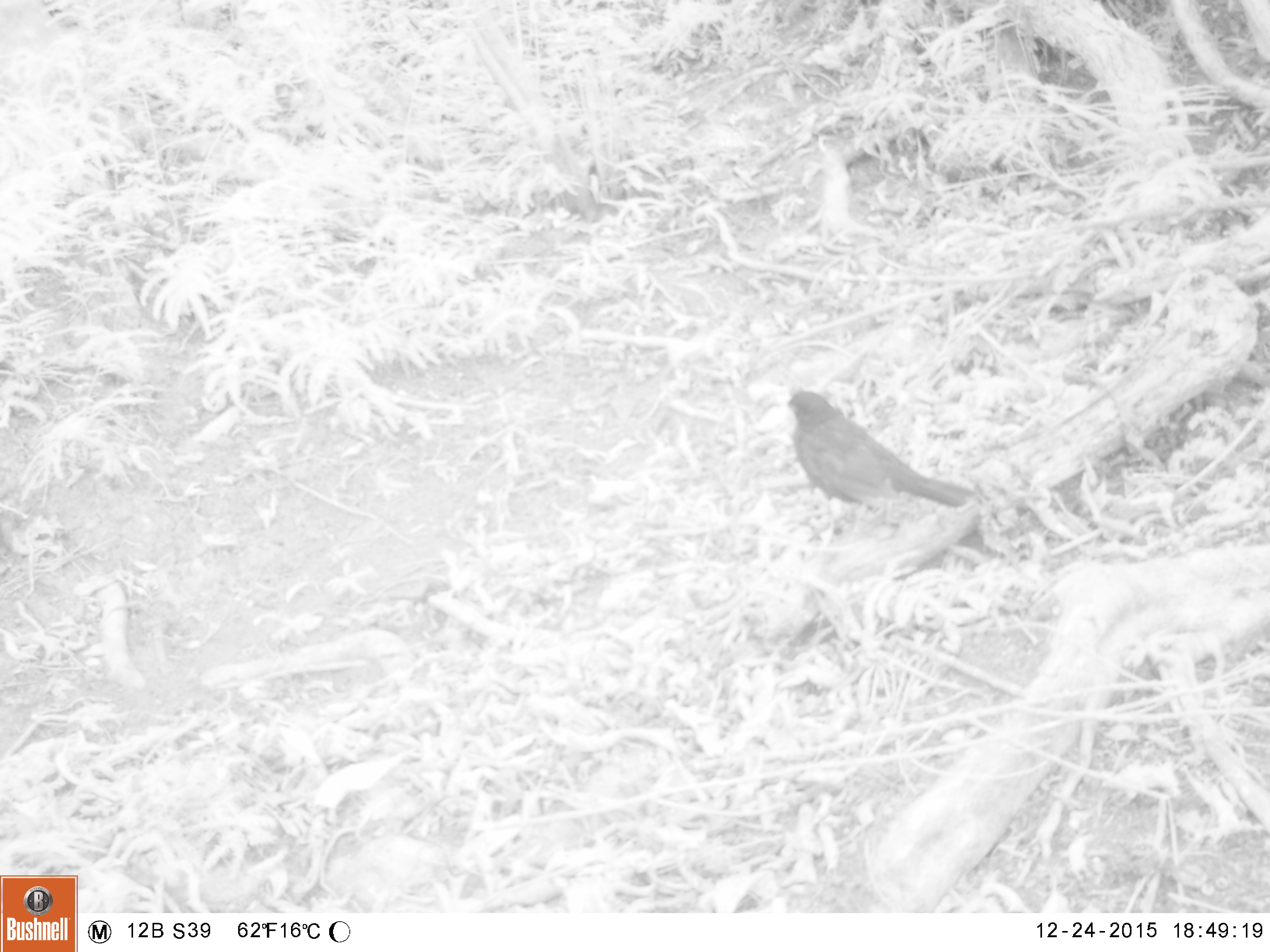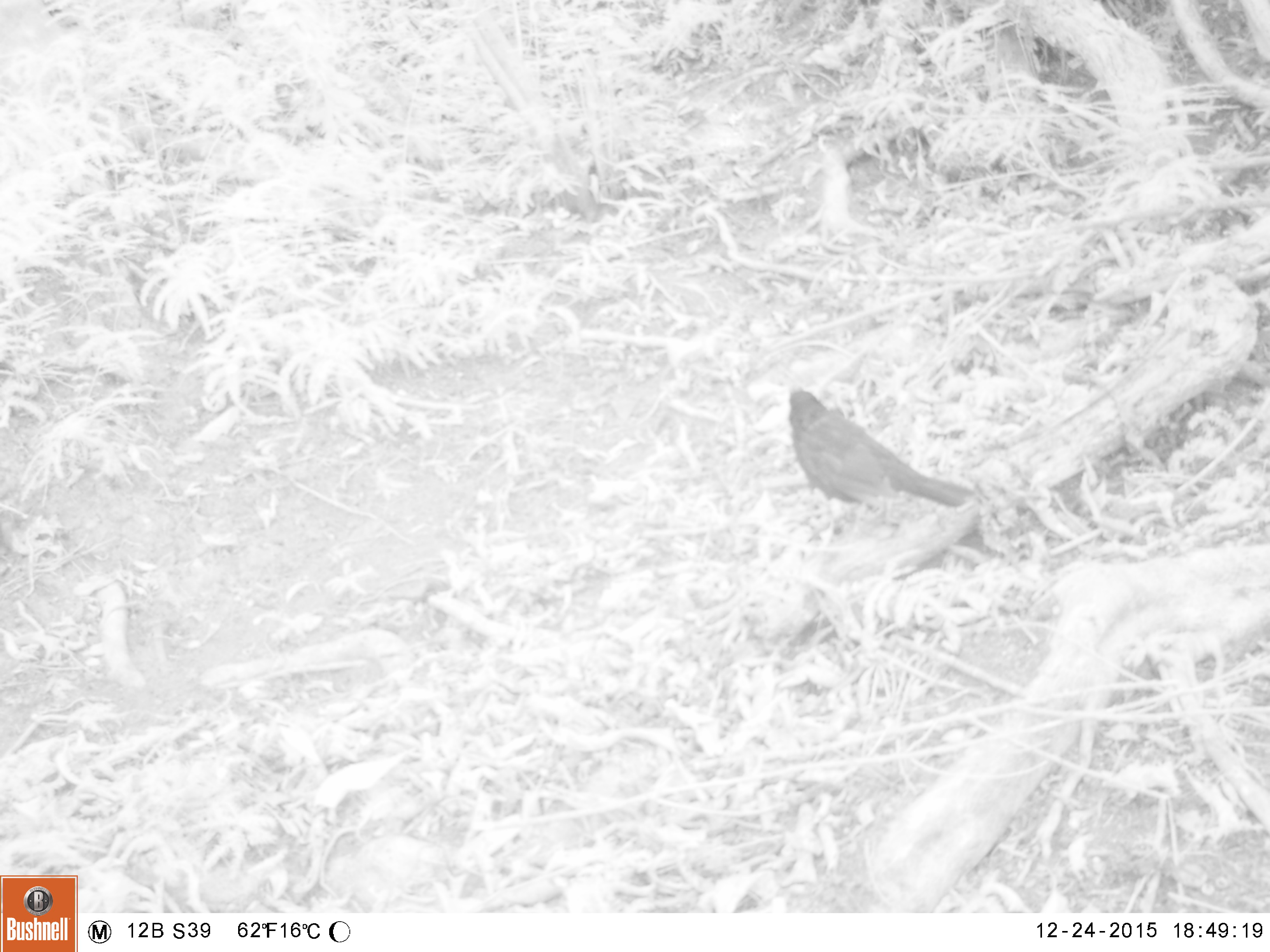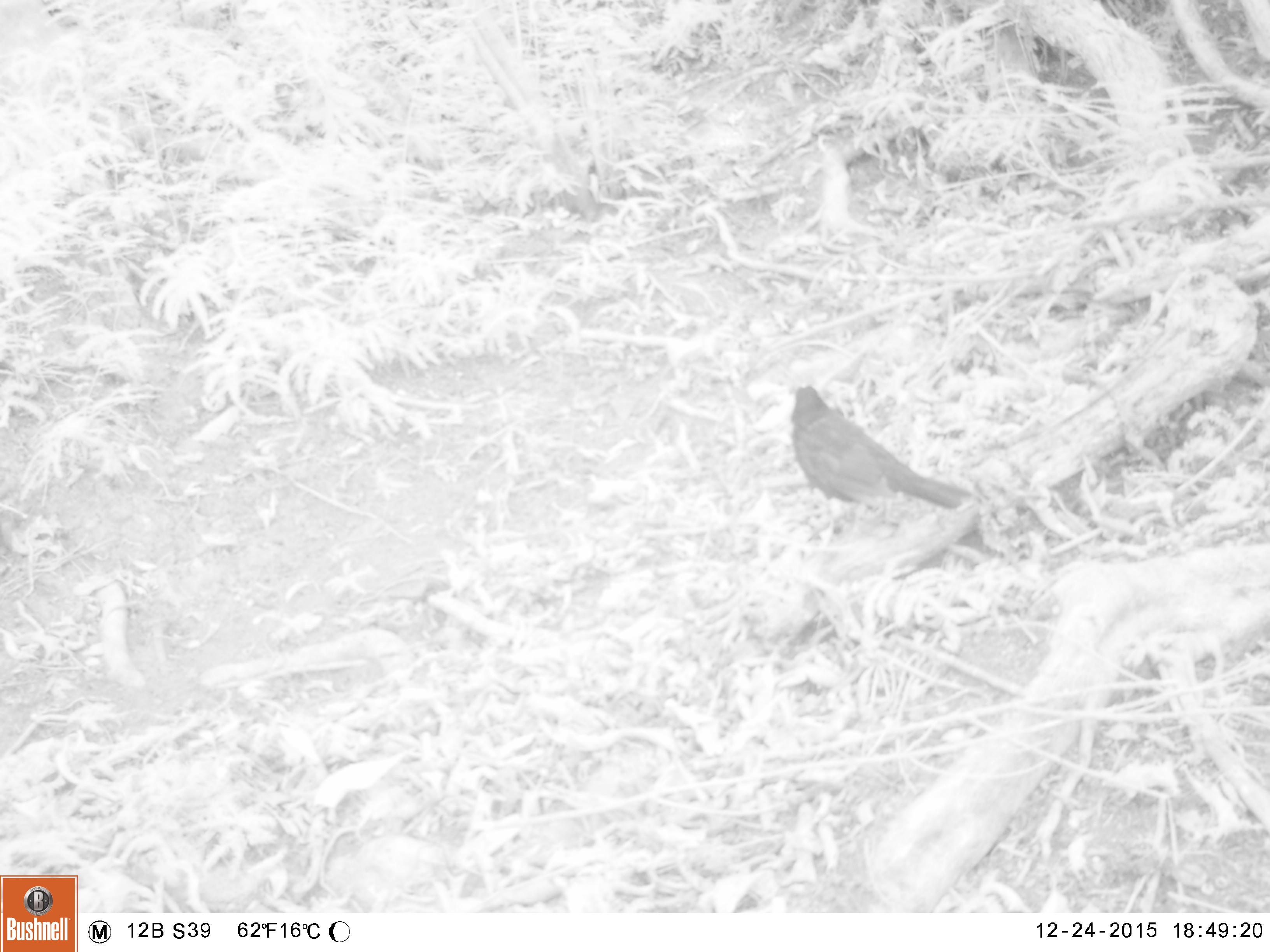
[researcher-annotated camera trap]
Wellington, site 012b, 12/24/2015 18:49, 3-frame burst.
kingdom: Animalia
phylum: Chordata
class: Aves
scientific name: Aves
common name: bird